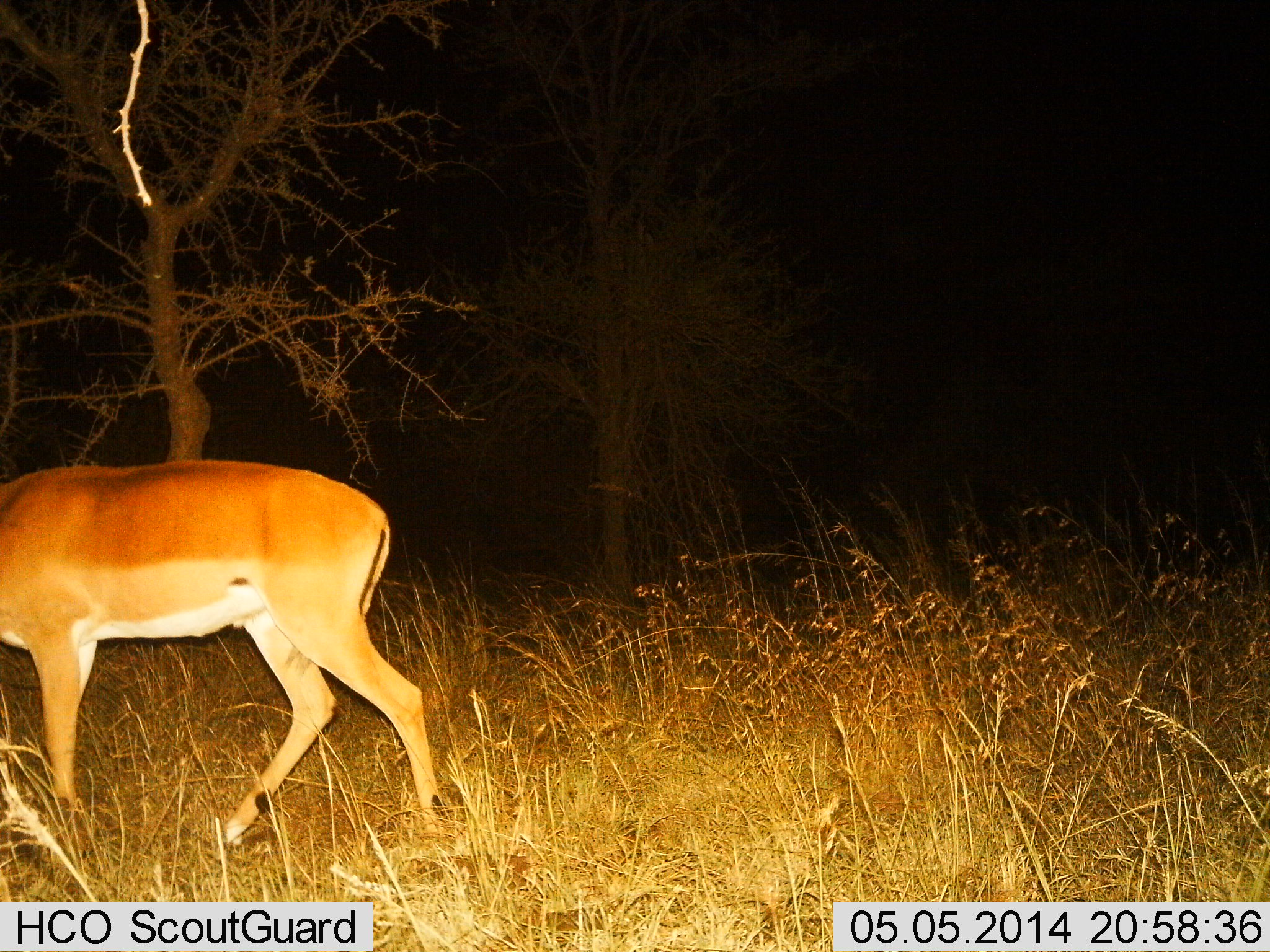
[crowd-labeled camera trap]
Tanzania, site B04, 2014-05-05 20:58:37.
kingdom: Animalia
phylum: Chordata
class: Mammalia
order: Artiodactyla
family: Bovidae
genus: Aepyceros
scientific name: Aepyceros melampus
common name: impala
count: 1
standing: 70%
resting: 0%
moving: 30%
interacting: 0%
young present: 0%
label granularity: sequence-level